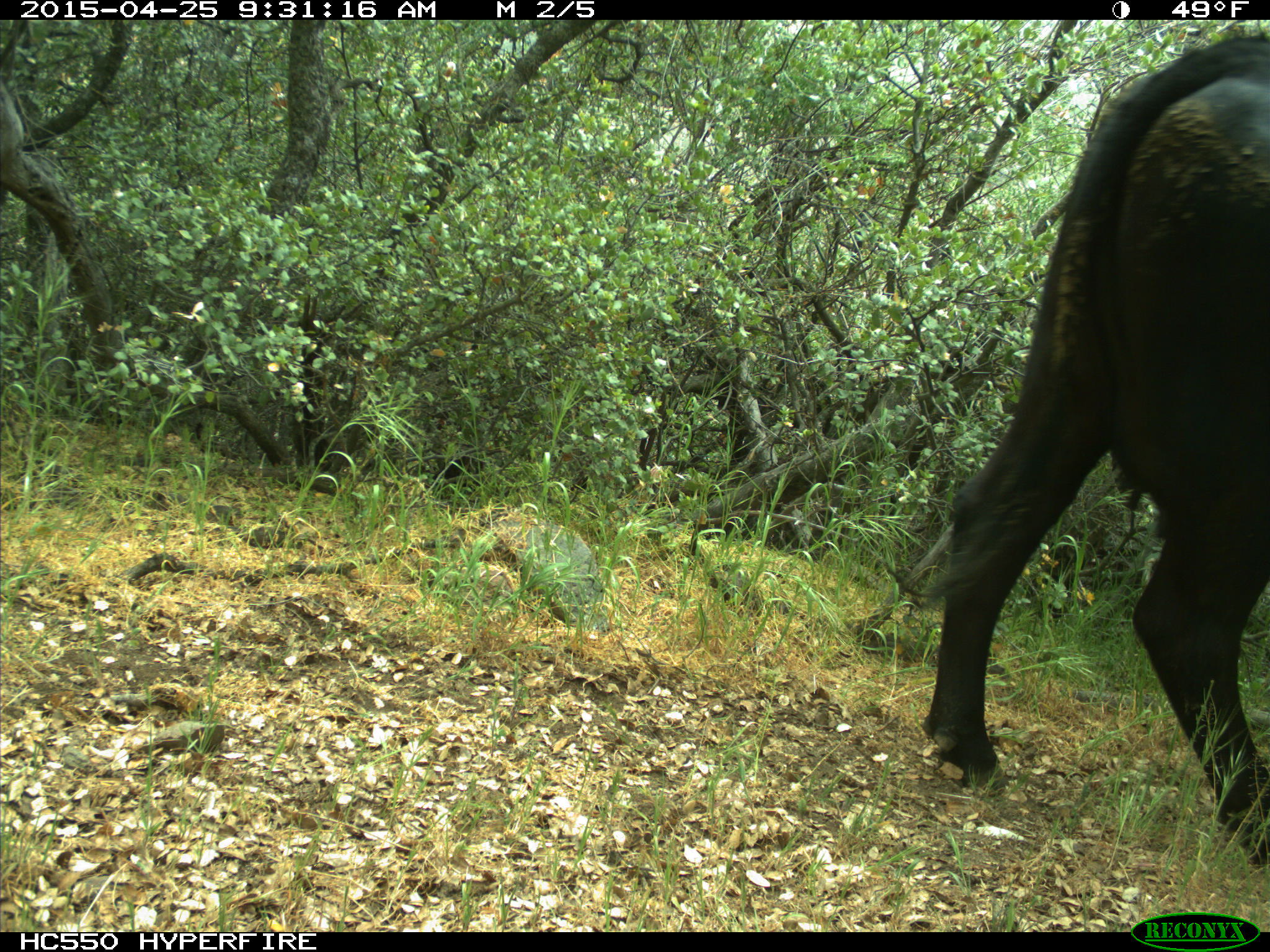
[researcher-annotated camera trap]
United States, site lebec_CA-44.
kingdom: Animalia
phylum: Chordata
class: Mammalia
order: Artiodactyla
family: Suidae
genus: Sus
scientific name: Sus scrofa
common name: wild boar